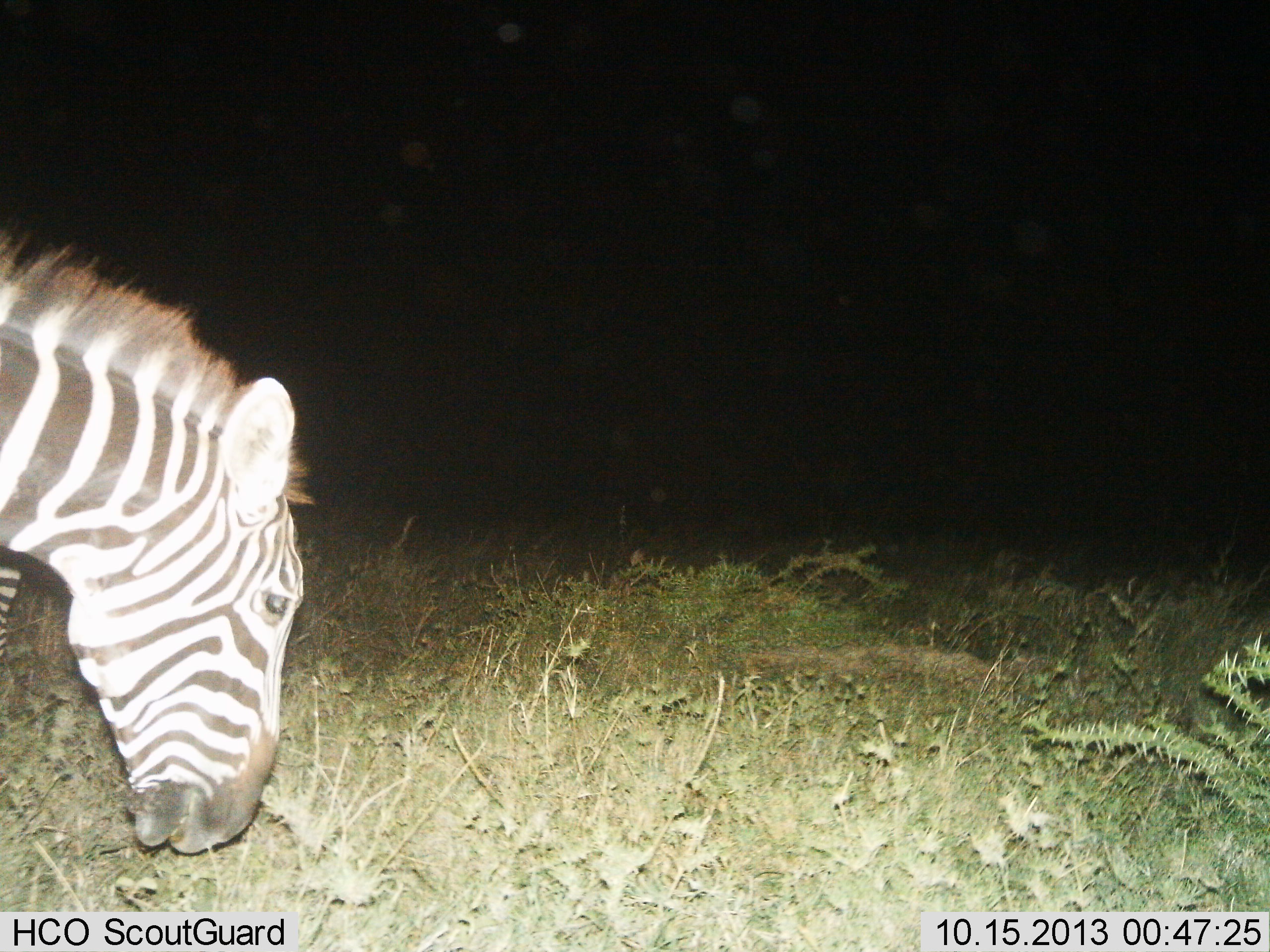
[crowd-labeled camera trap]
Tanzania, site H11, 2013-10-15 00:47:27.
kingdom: Animalia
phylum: Chordata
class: Mammalia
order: Perissodactyla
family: Equidae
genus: Equus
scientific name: Equus quagga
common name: plains zebra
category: zebra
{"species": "zebra (plains zebra) (Equus quagga)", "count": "1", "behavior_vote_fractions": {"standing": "33%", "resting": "0%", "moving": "22%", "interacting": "0%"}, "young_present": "0%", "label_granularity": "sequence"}